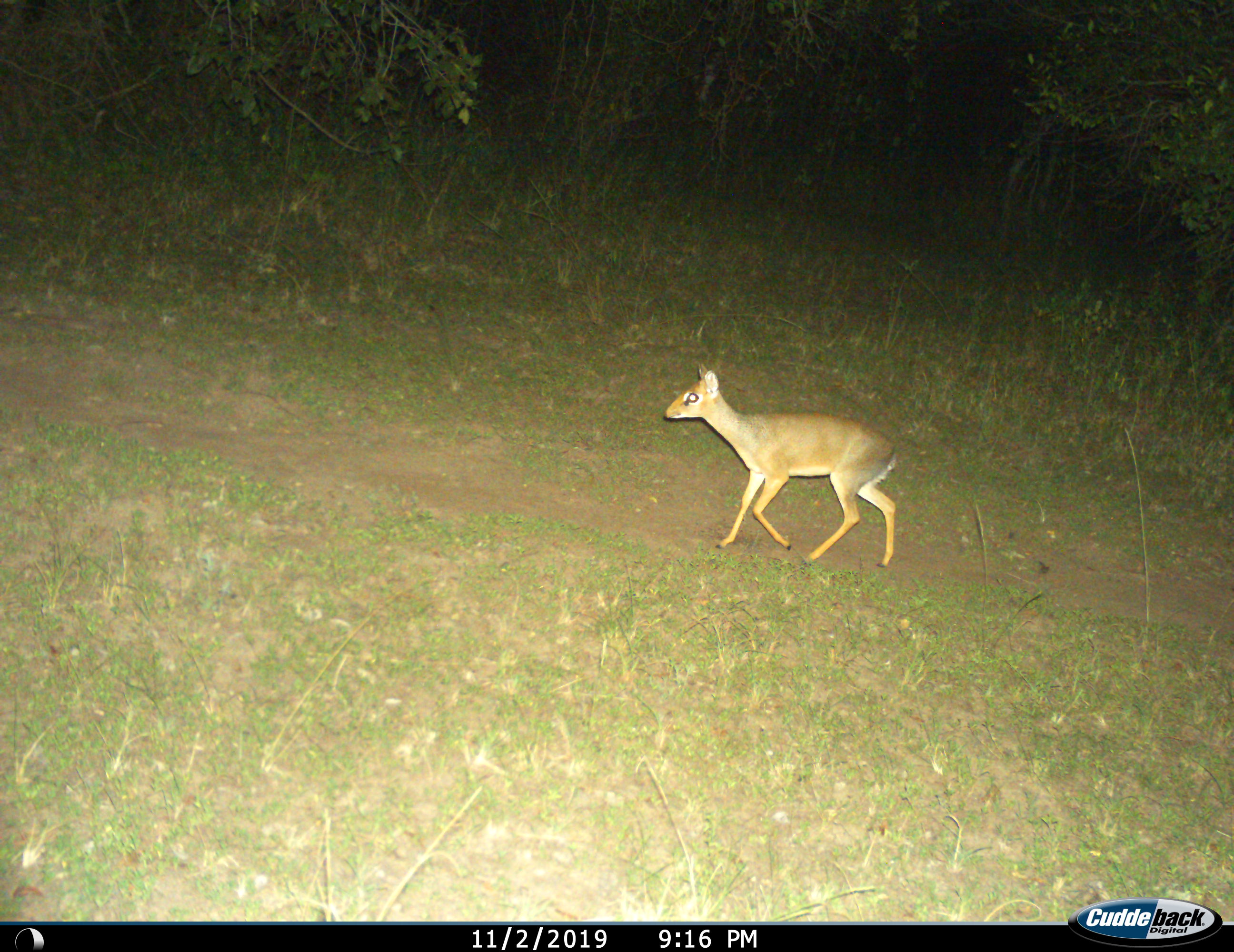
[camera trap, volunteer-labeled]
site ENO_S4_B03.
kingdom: Animalia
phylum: Chordata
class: Mammalia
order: Artiodactyla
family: Bovidae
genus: Madoqua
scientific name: Madoqua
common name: dik-dik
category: dikdik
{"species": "dikdik (dik-dik) (Madoqua)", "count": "1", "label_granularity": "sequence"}